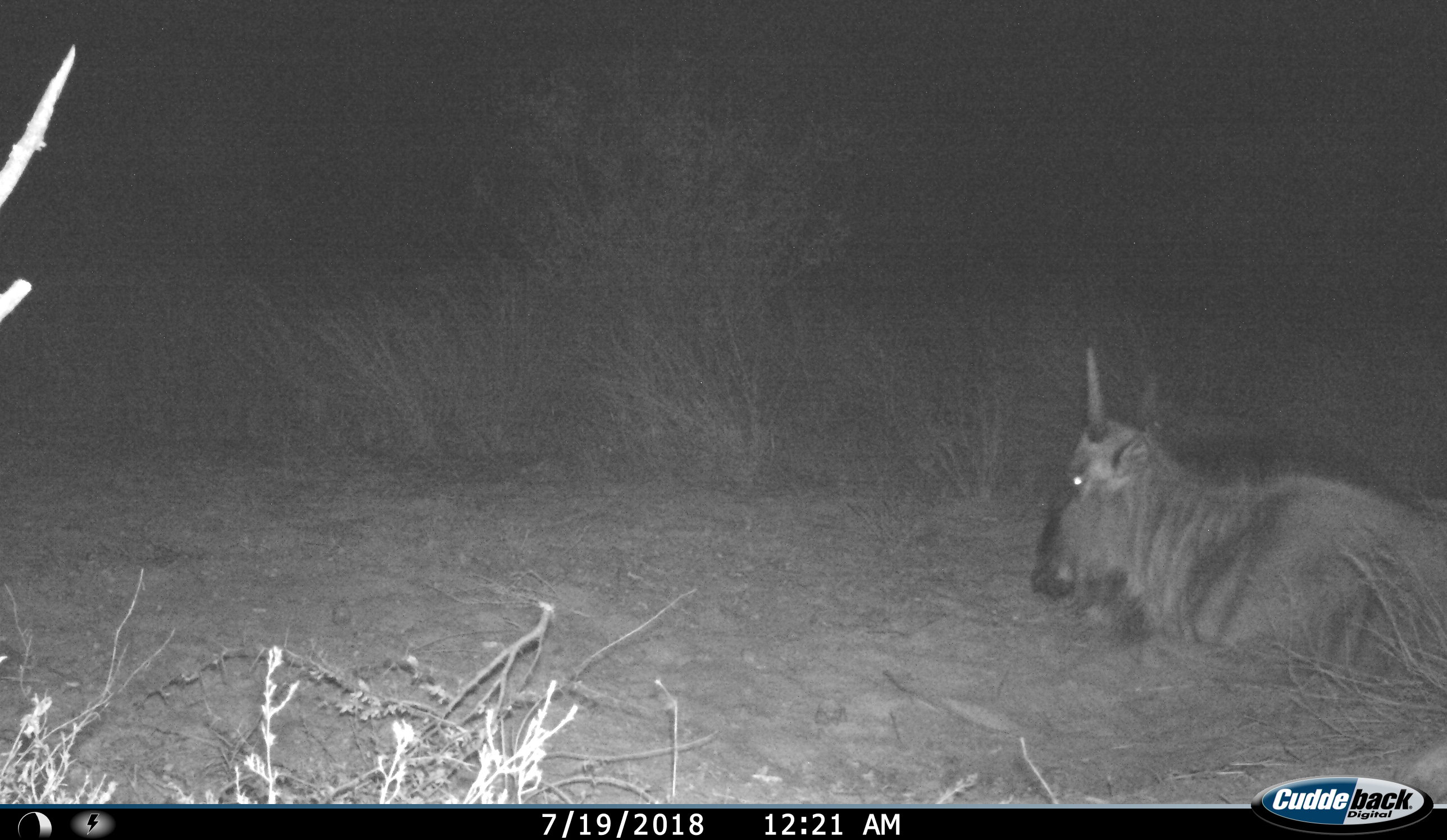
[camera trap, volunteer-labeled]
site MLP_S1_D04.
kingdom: Animalia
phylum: Chordata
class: Mammalia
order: Artiodactyla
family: Bovidae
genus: Connochaetes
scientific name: Connochaetes taurinus taurinus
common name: blue wildebeest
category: wildebeestblue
Wildebeestblue (blue wildebeest) (Connochaetes taurinus taurinus), count 1. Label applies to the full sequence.